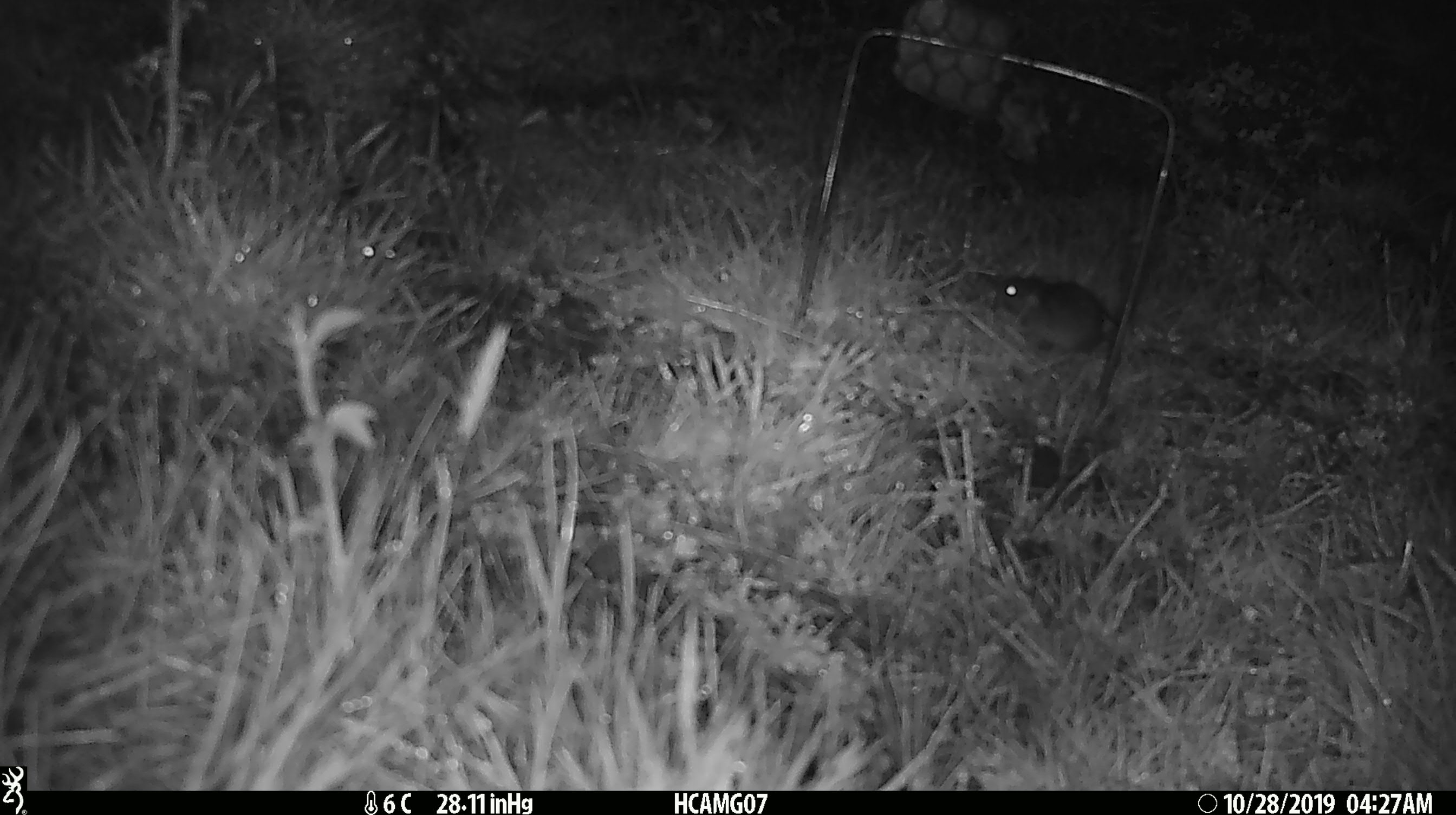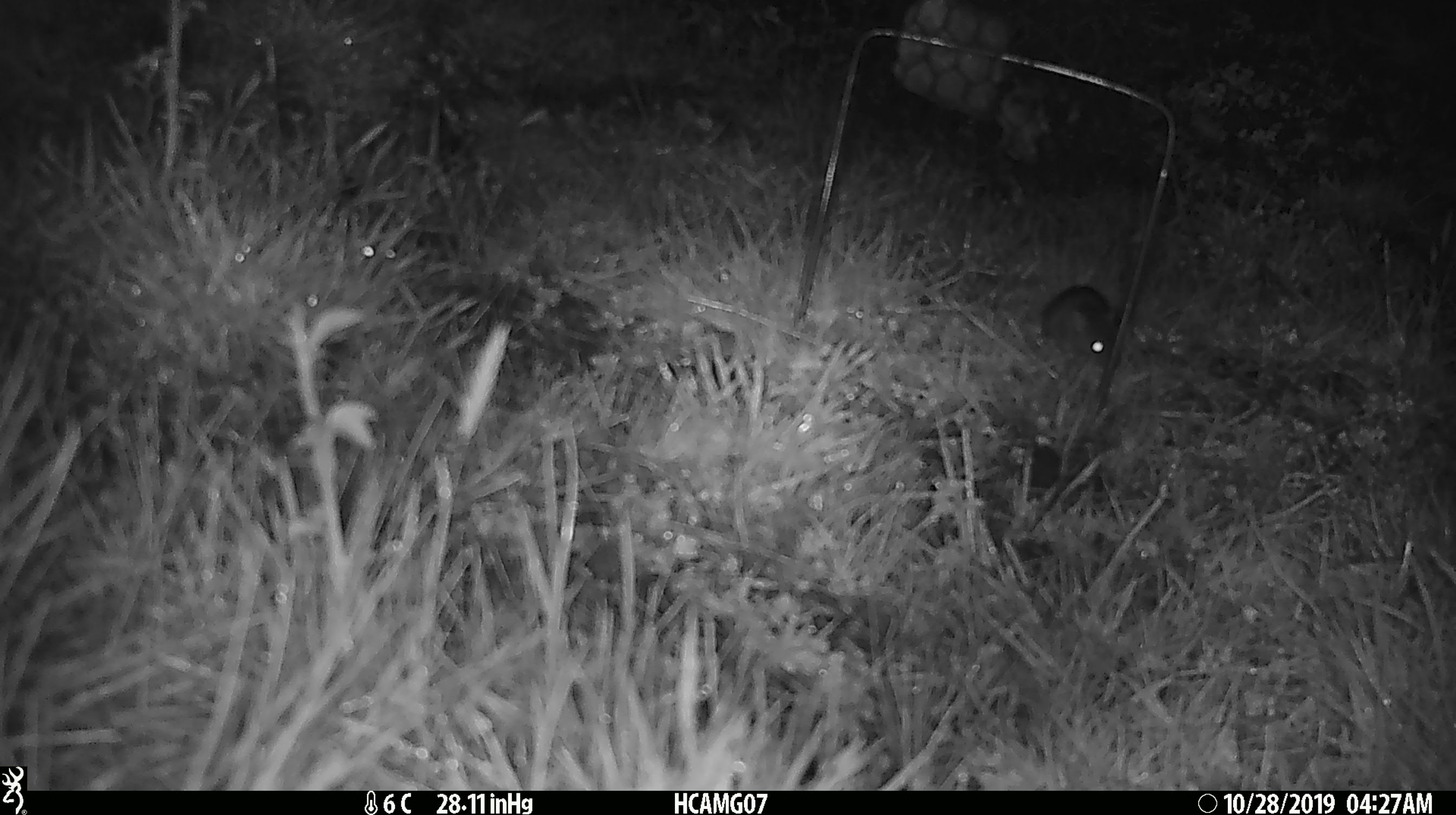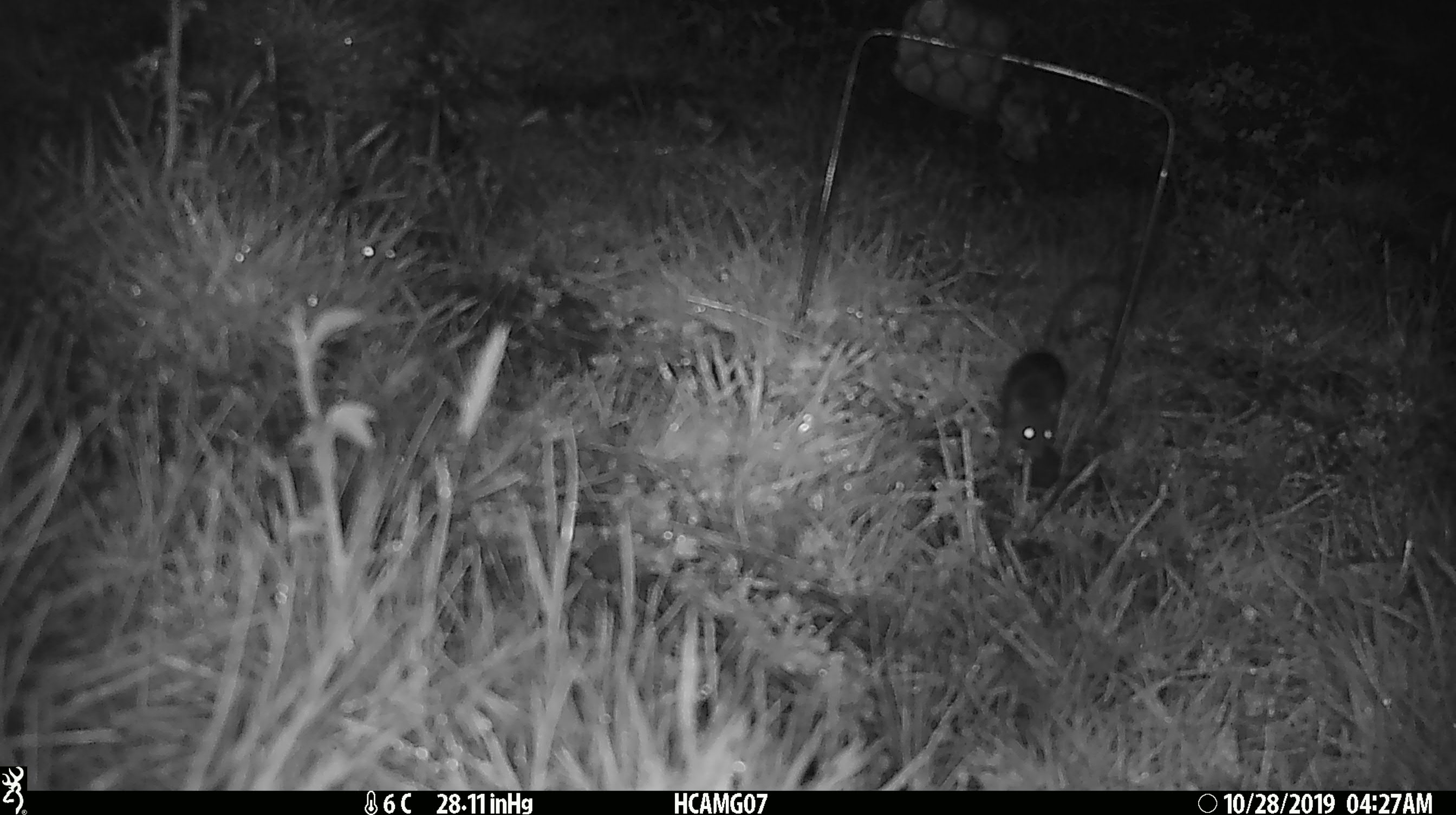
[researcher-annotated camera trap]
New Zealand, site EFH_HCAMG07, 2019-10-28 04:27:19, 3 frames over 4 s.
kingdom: Animalia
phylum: Chordata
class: Mammalia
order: Rodentia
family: Muridae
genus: Mus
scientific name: Mus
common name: mouse